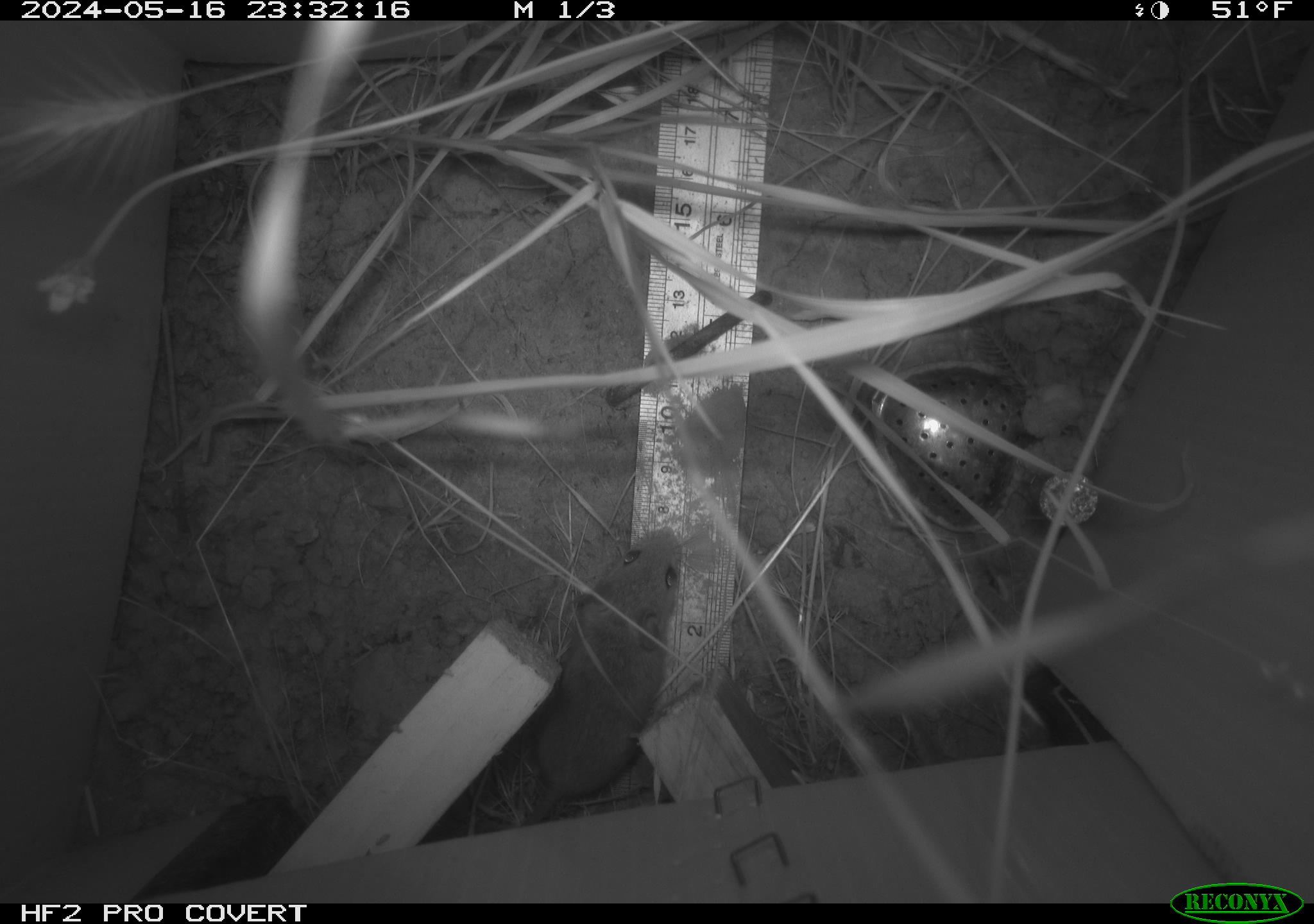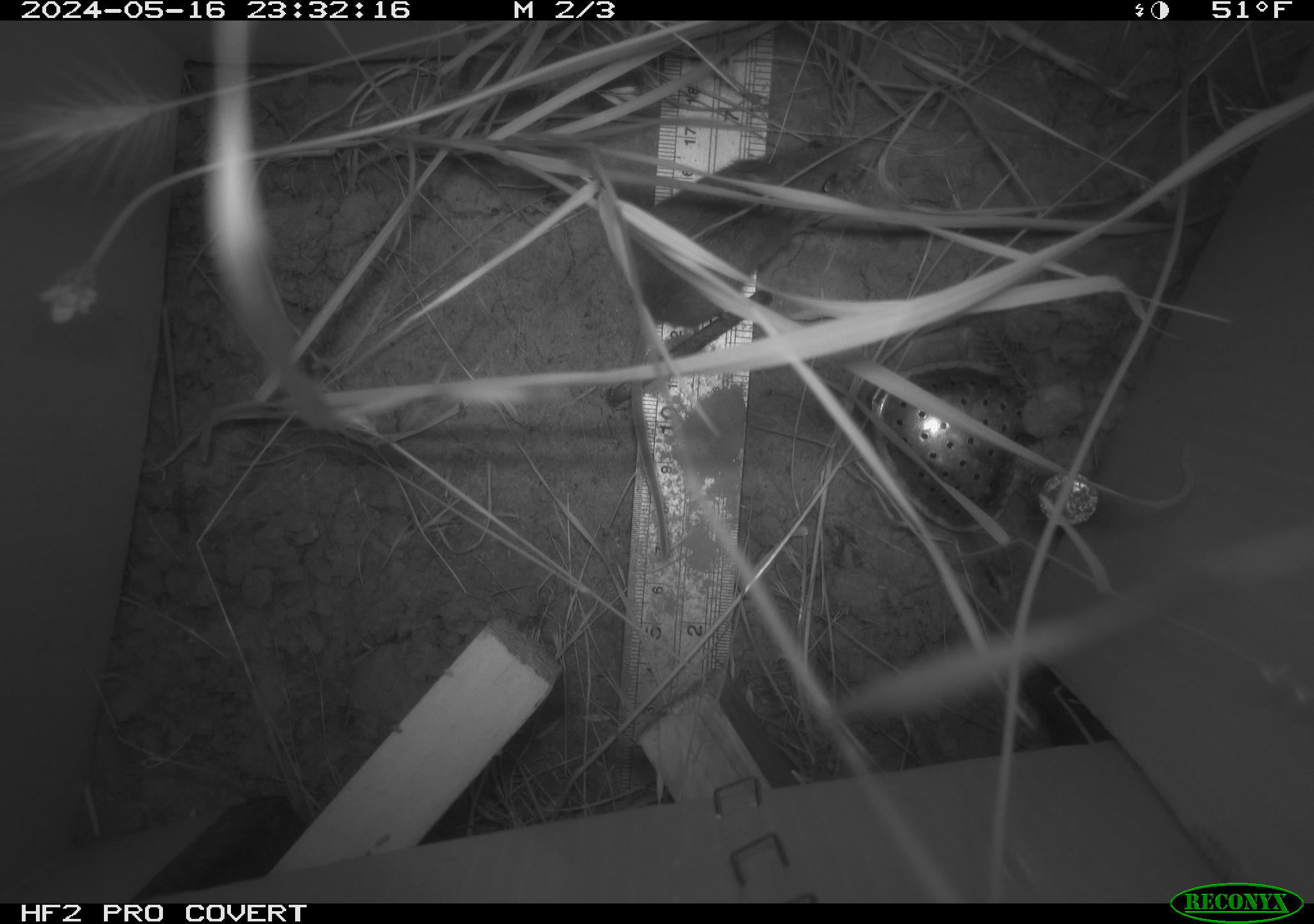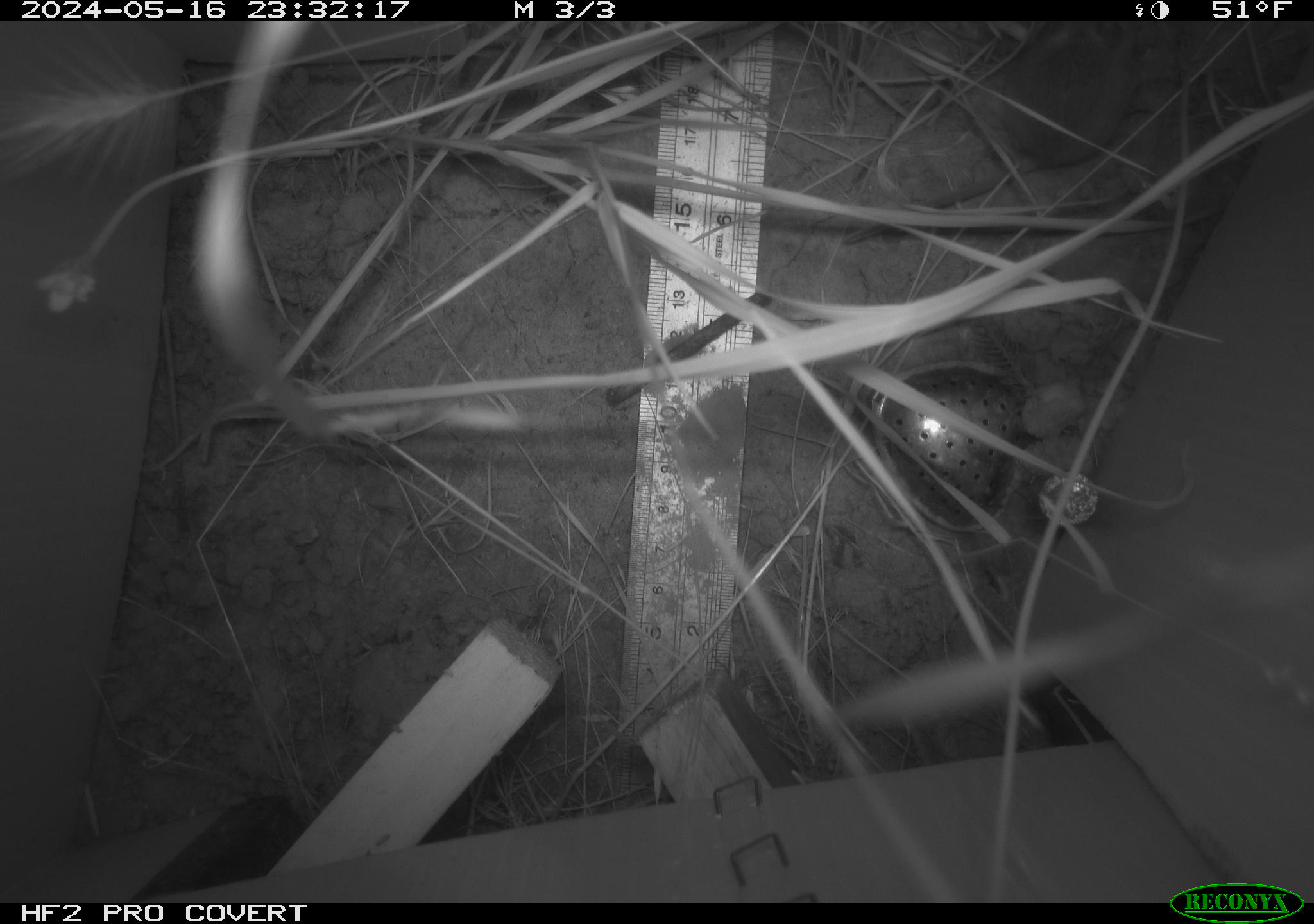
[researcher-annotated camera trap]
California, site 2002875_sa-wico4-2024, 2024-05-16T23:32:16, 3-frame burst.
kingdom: Animalia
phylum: Chordata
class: Mammalia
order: Rodentia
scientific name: Rodentia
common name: mouse species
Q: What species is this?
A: Mouse species (Rodentia).